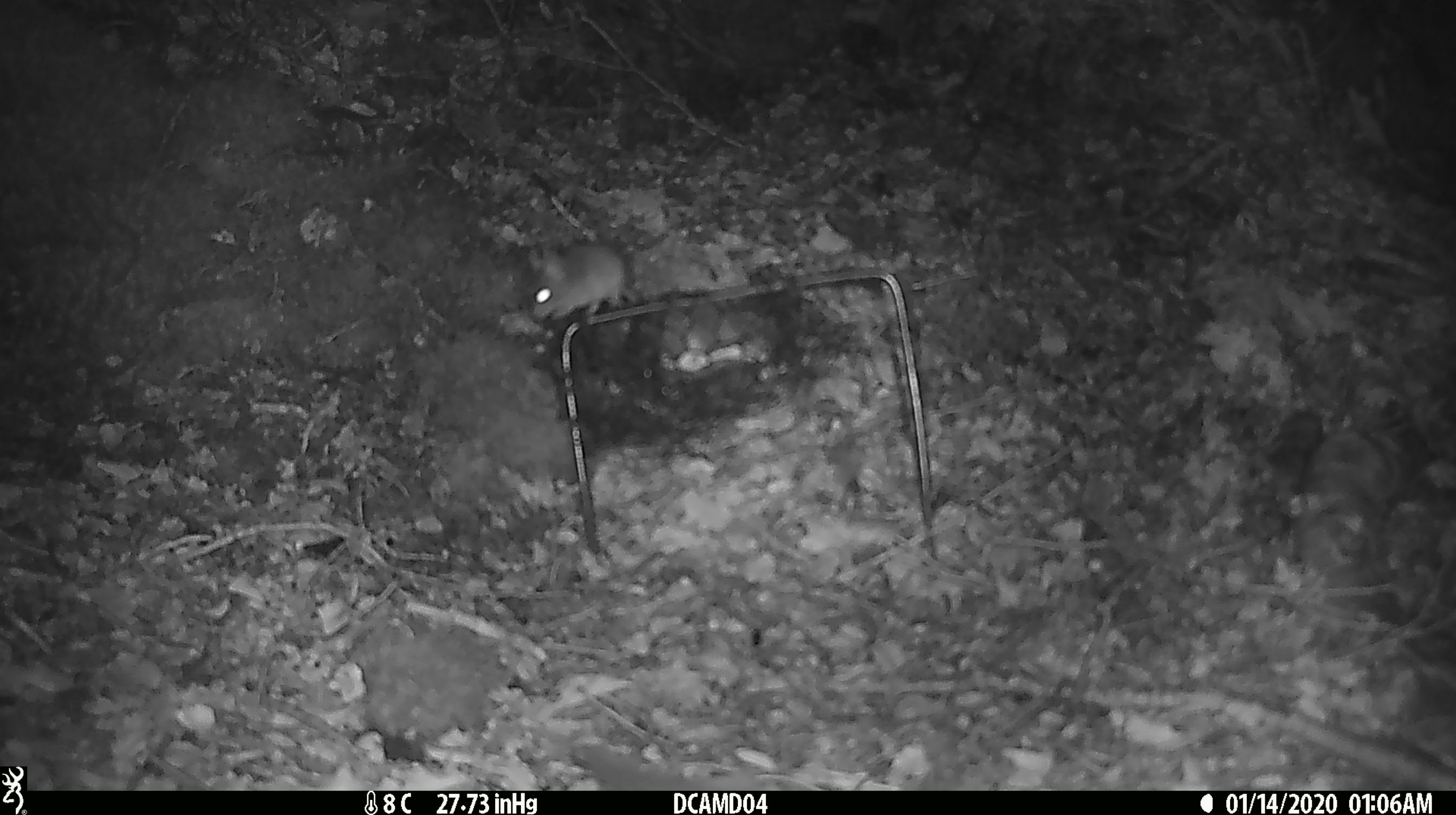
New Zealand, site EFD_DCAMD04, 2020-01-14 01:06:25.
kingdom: Animalia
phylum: Chordata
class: Mammalia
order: Rodentia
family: Muridae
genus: Mus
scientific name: Mus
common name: mouse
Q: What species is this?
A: Mouse (Mus).